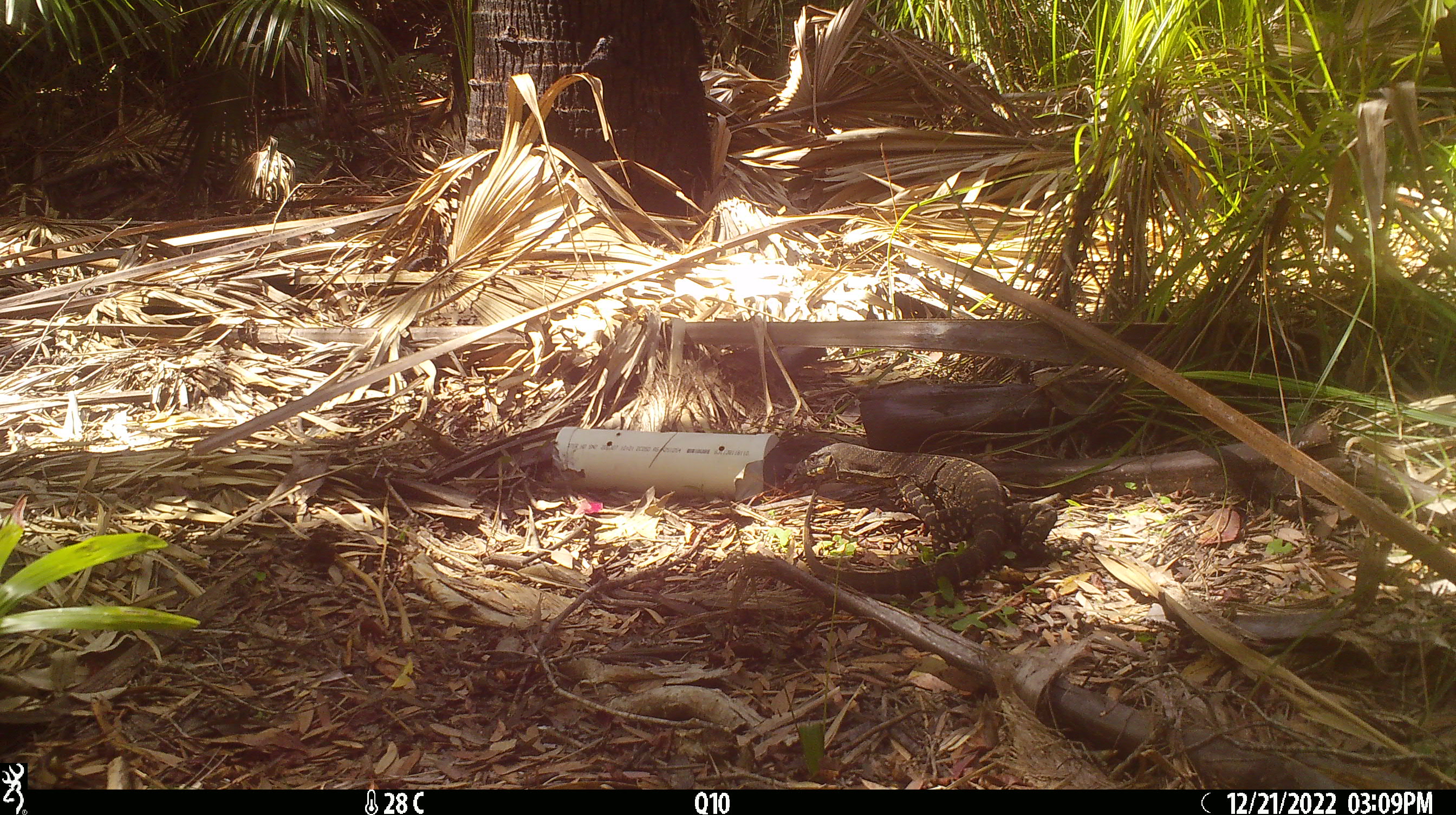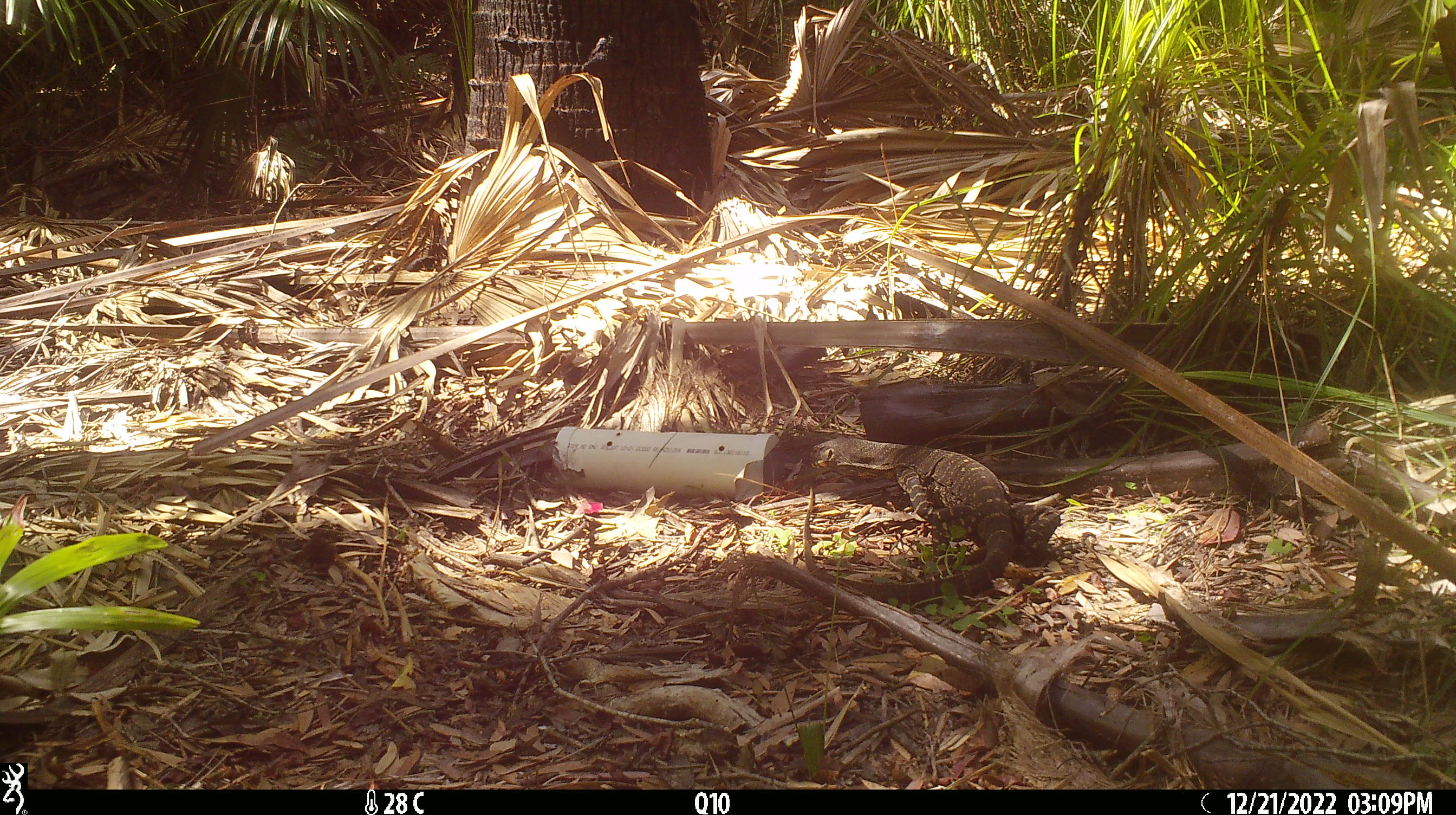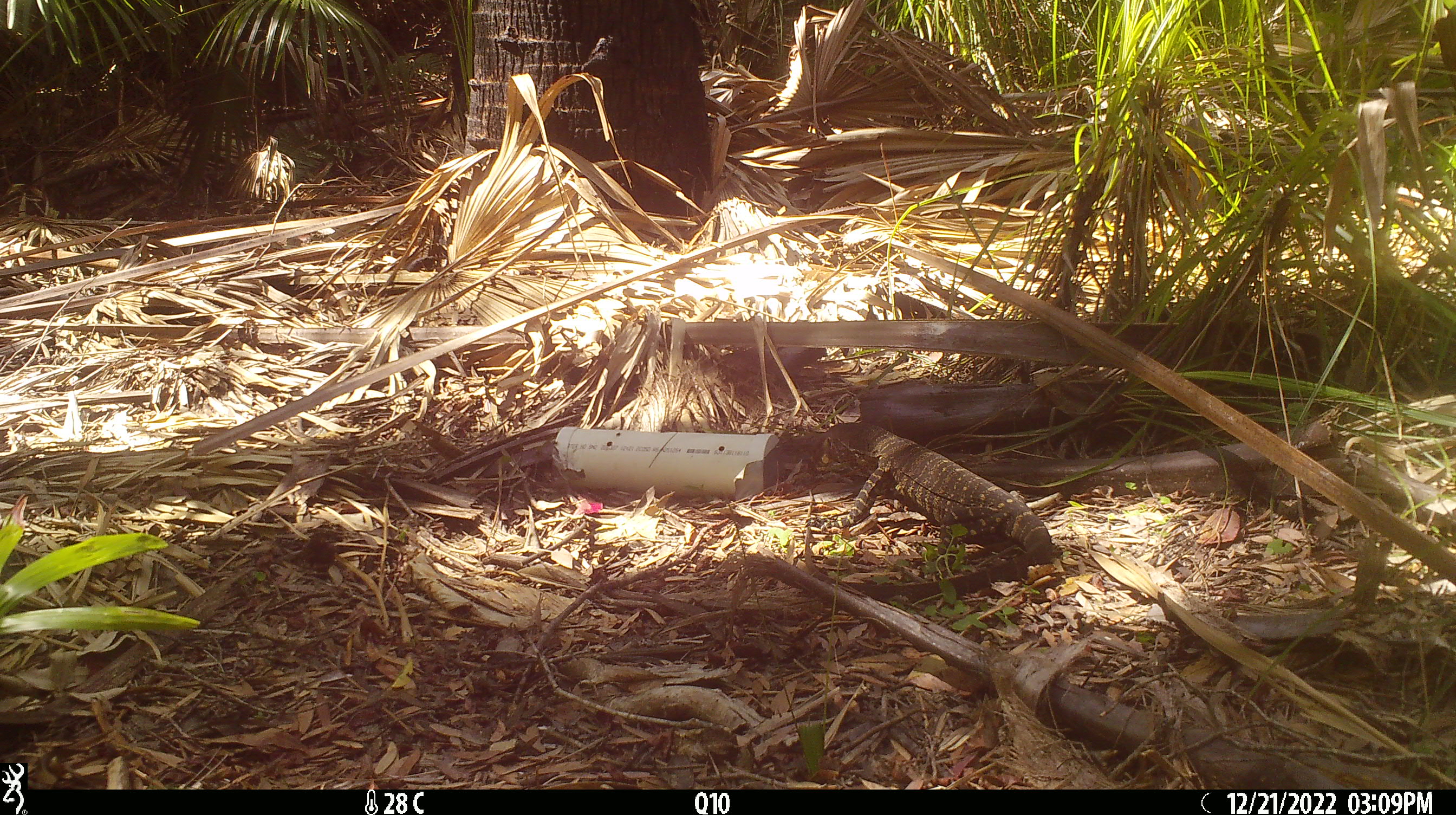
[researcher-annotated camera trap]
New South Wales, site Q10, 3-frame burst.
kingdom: Animalia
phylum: Chordata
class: Reptilia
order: Squamata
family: Varanidae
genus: Varanus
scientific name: Varanus varius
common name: lace monitor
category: goanna